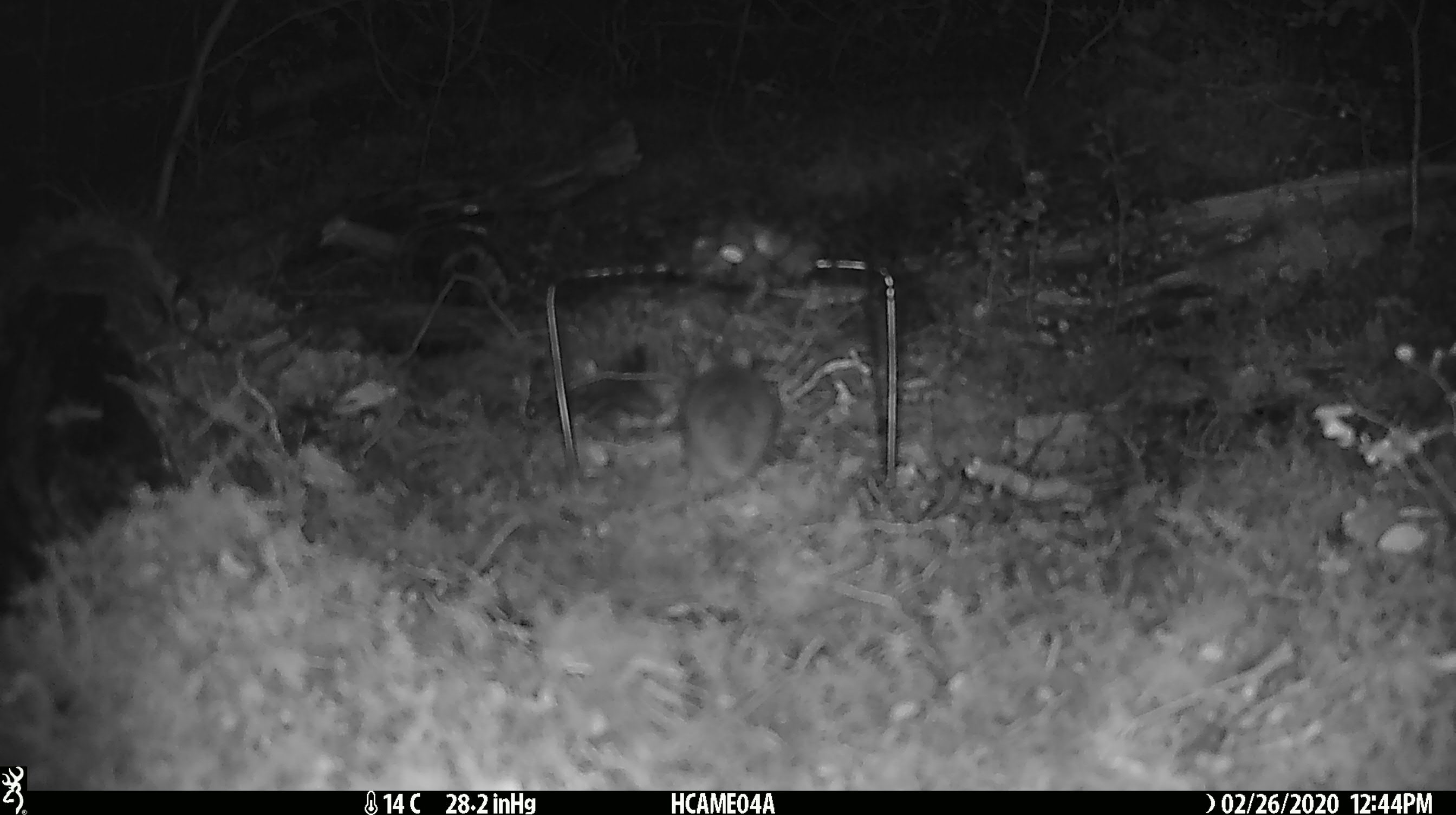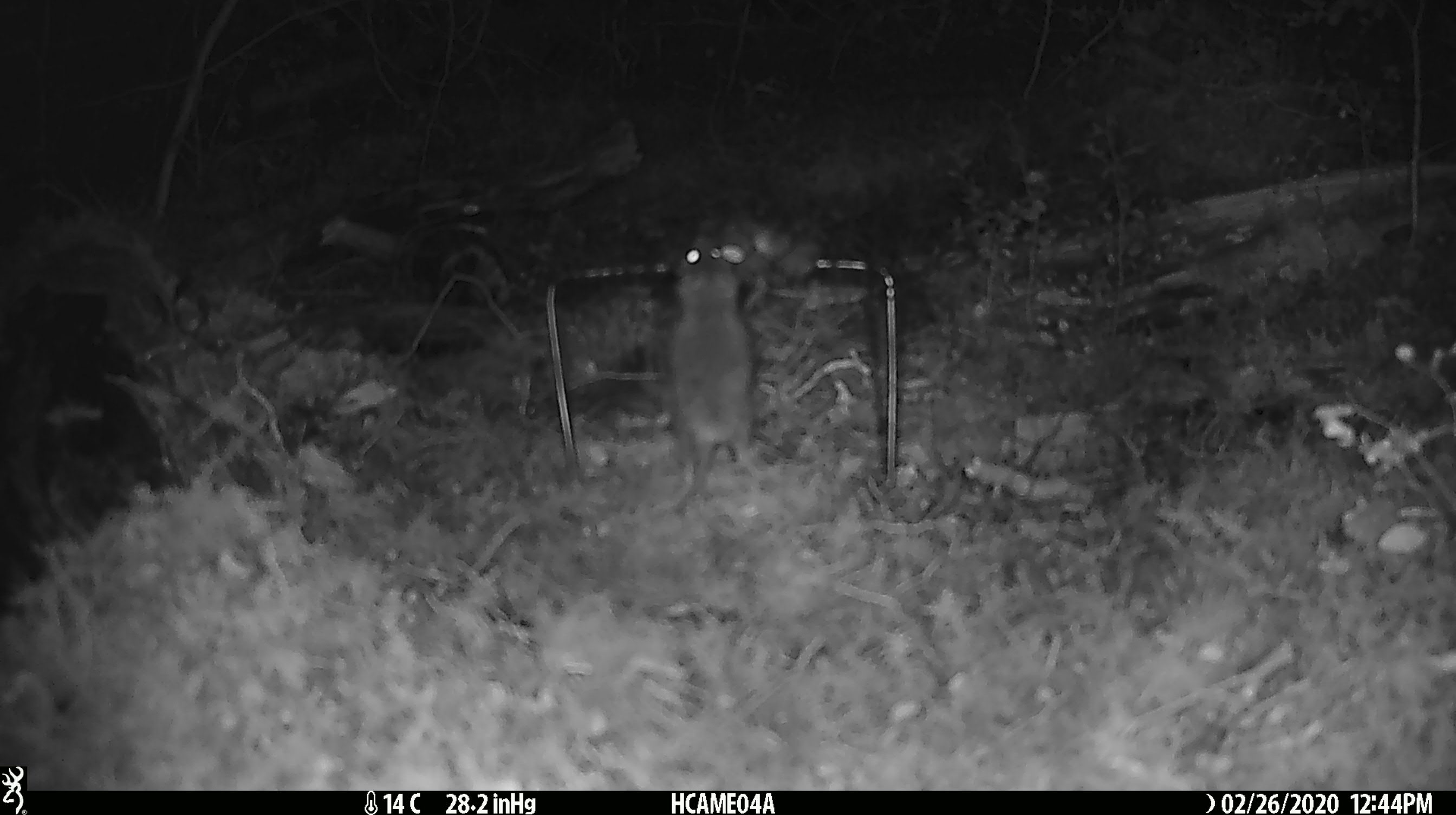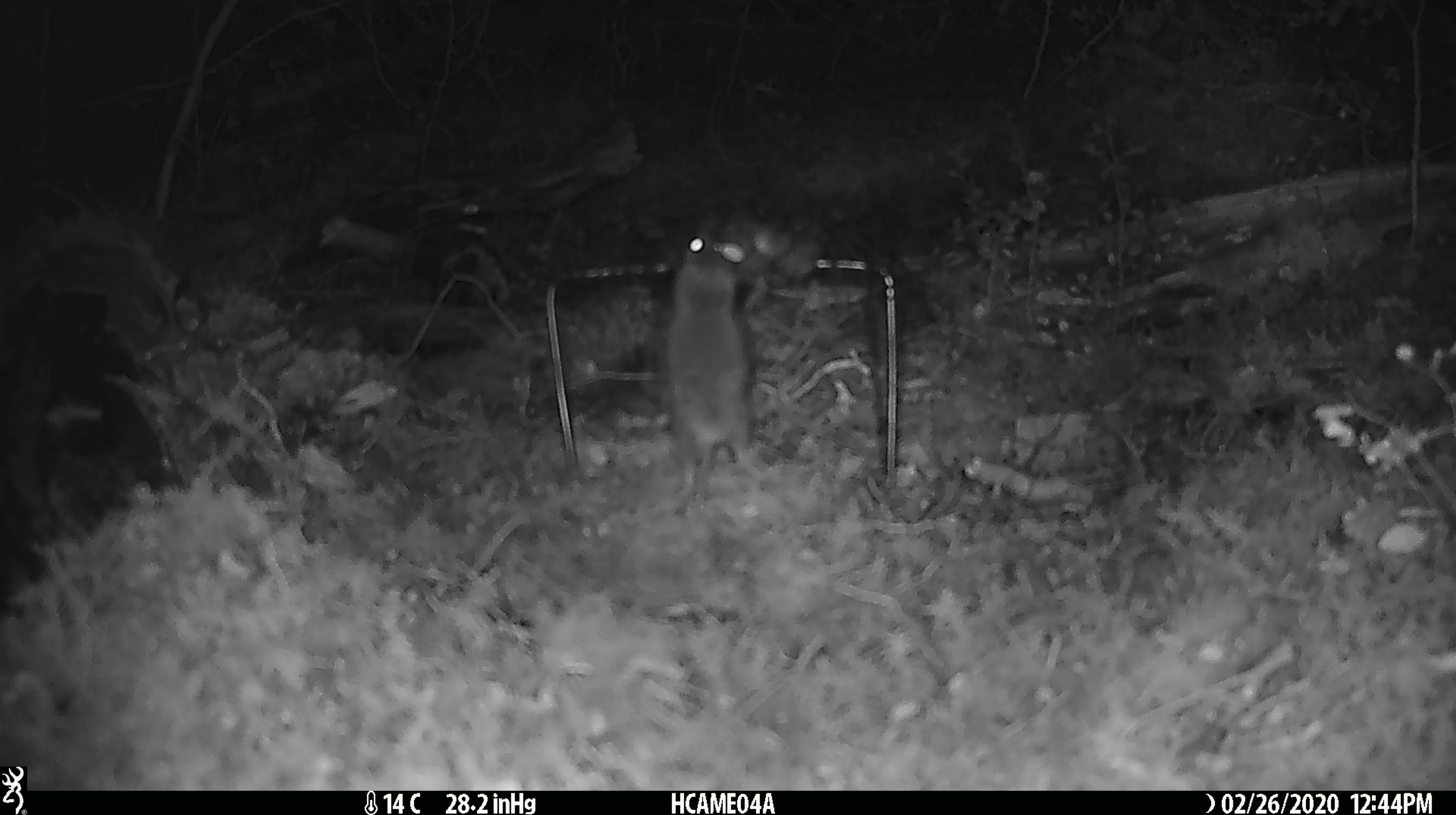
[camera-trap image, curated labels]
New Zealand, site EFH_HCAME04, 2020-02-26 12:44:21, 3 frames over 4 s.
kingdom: Animalia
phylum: Chordata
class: Mammalia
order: Rodentia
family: Muridae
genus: Mus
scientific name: Mus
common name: mouse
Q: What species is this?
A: Mouse (Mus).